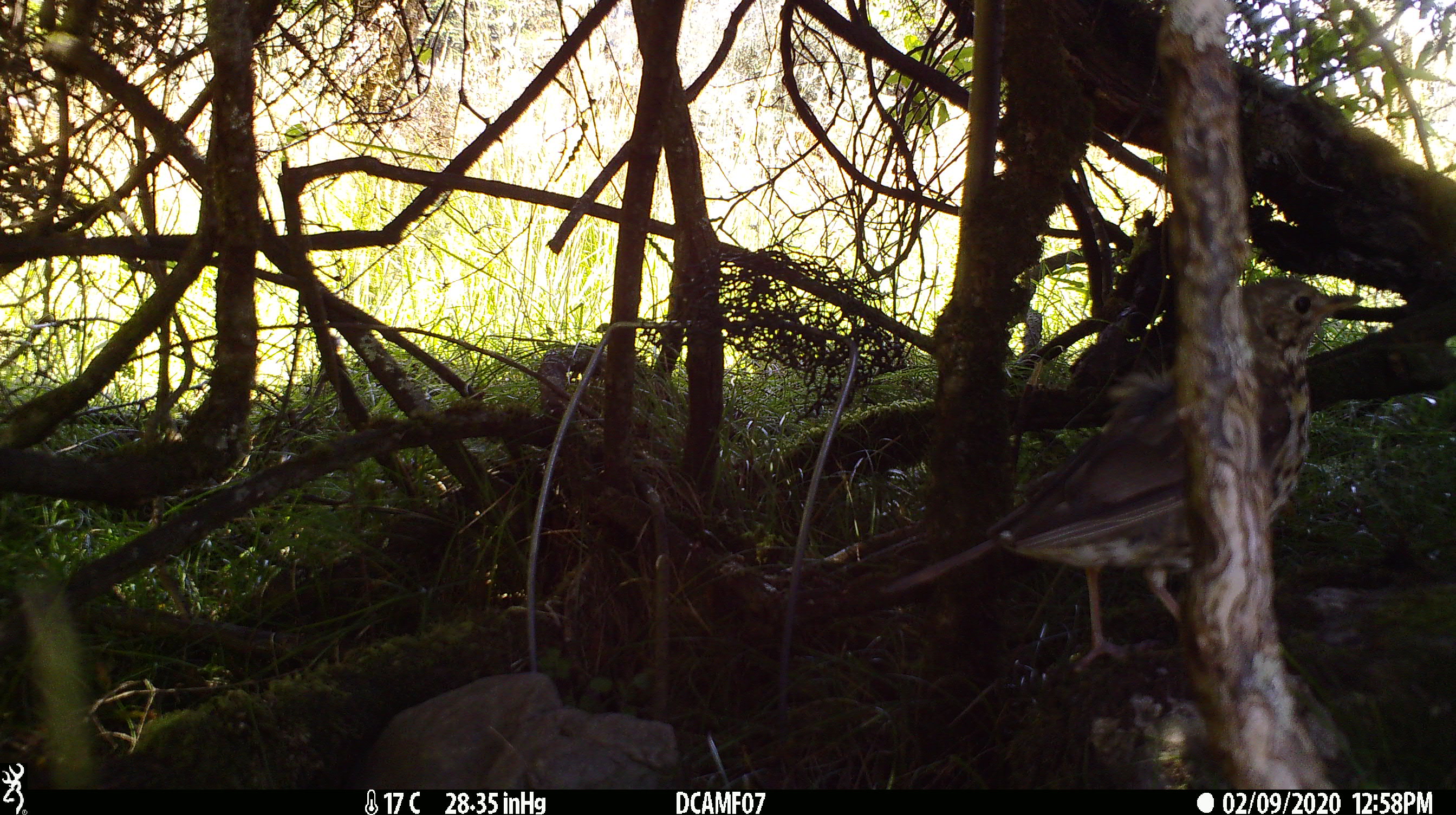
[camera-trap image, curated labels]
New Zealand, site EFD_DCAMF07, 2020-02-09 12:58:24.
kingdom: Animalia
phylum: Chordata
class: Aves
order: Passeriformes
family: Turdidae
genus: Turdus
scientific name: Turdus philomelos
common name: song thrush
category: thrush